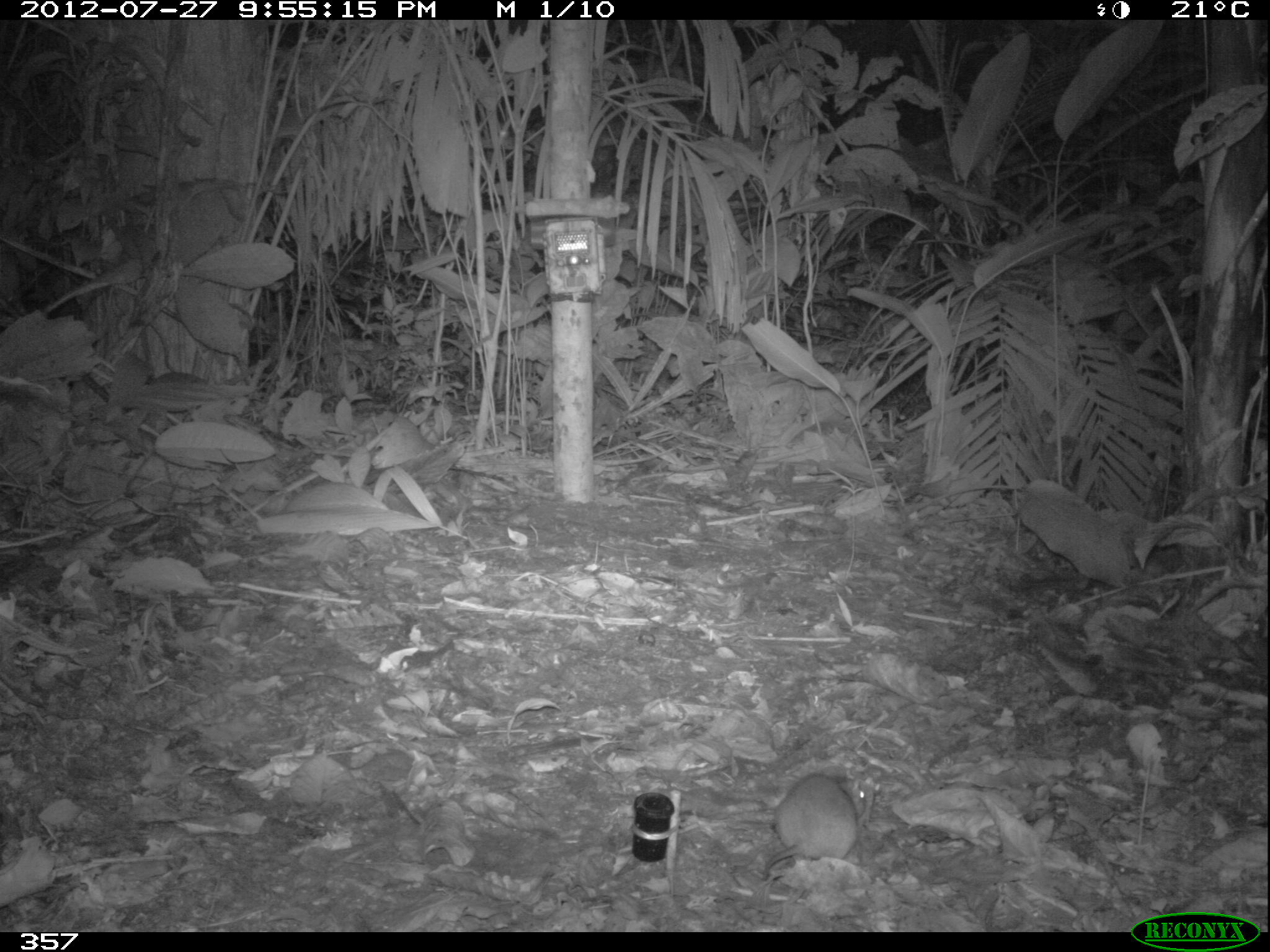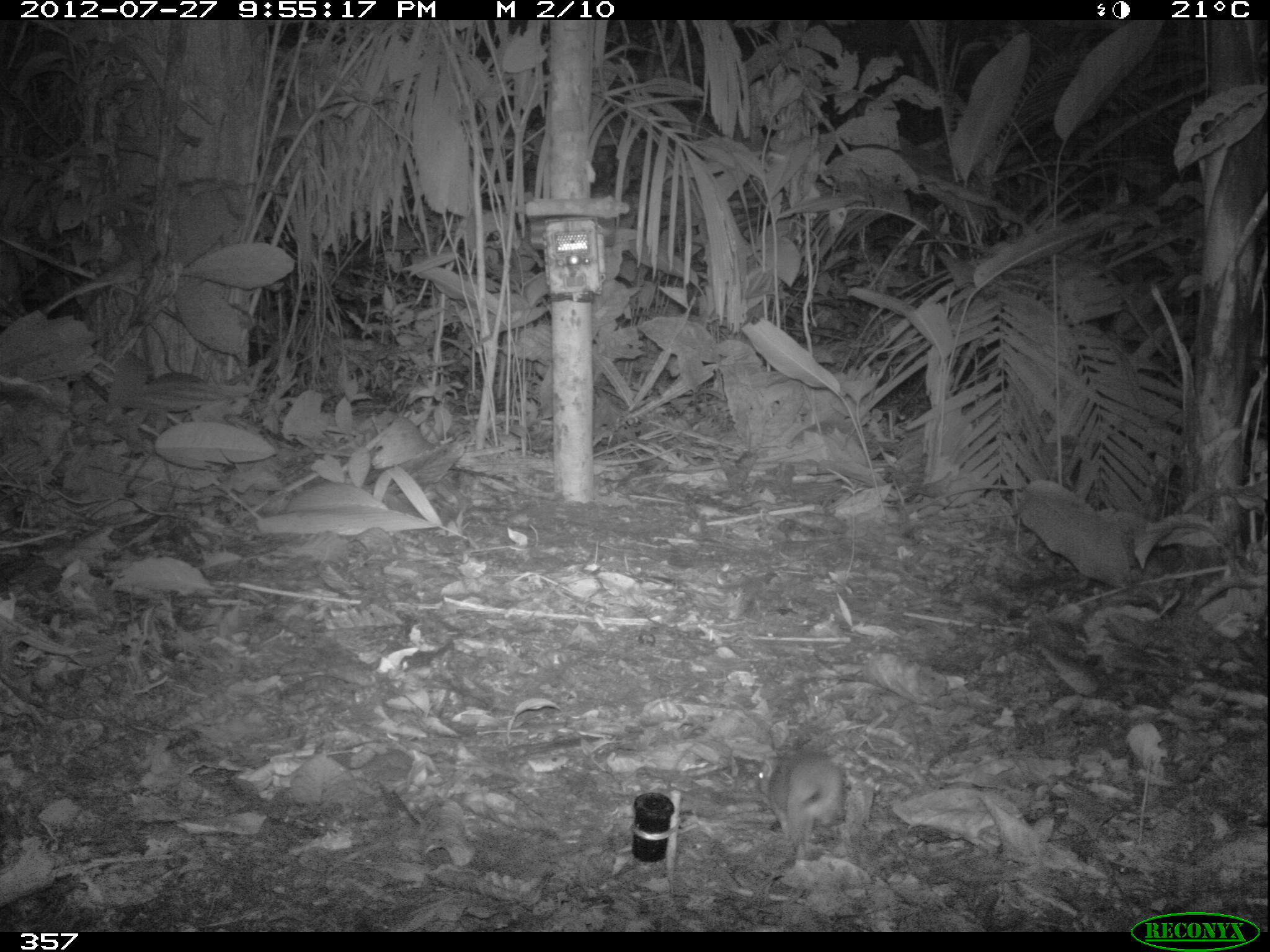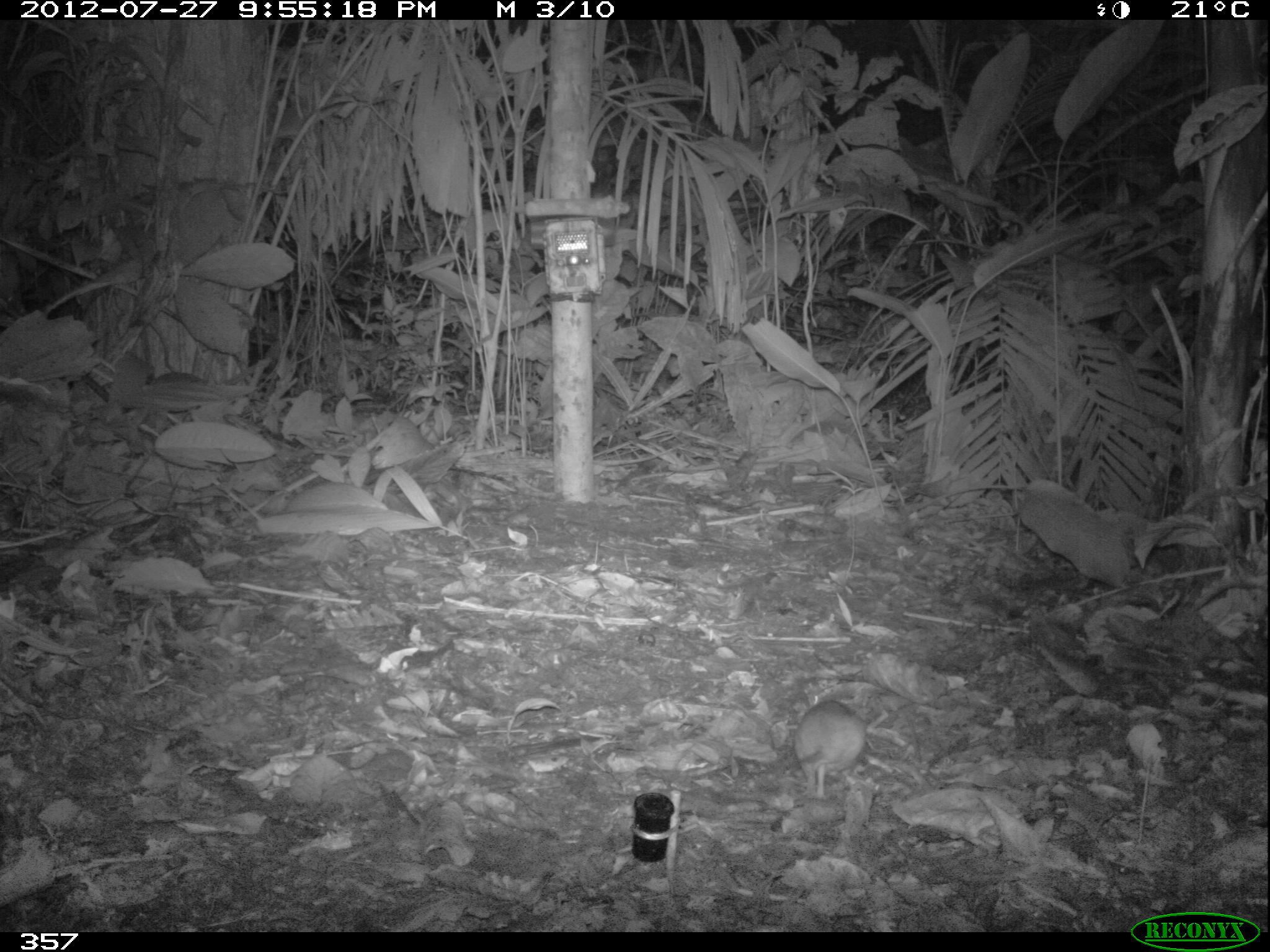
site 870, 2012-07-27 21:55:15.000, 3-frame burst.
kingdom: Animalia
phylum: Chordata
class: Mammalia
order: Rodentia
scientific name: Rodentia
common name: rodents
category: unknown rodent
Unknown rodent (rodents) (Rodentia).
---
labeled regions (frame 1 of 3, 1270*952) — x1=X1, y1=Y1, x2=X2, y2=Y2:
unknown rodent: x1=747, y1=773, x2=873, y2=882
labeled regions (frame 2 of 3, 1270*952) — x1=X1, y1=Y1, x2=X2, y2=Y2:
unknown rodent: x1=753, y1=748, x2=844, y2=862